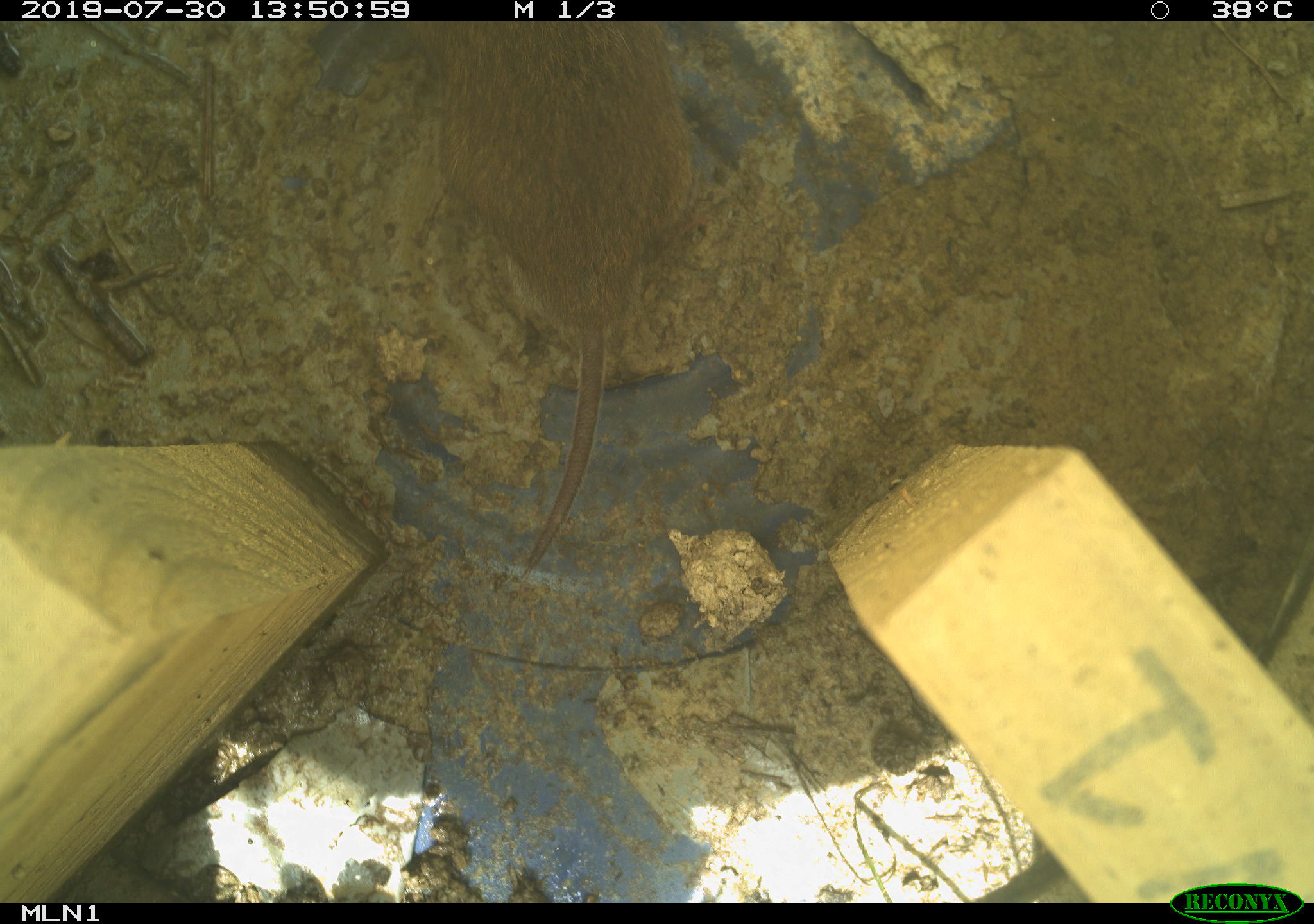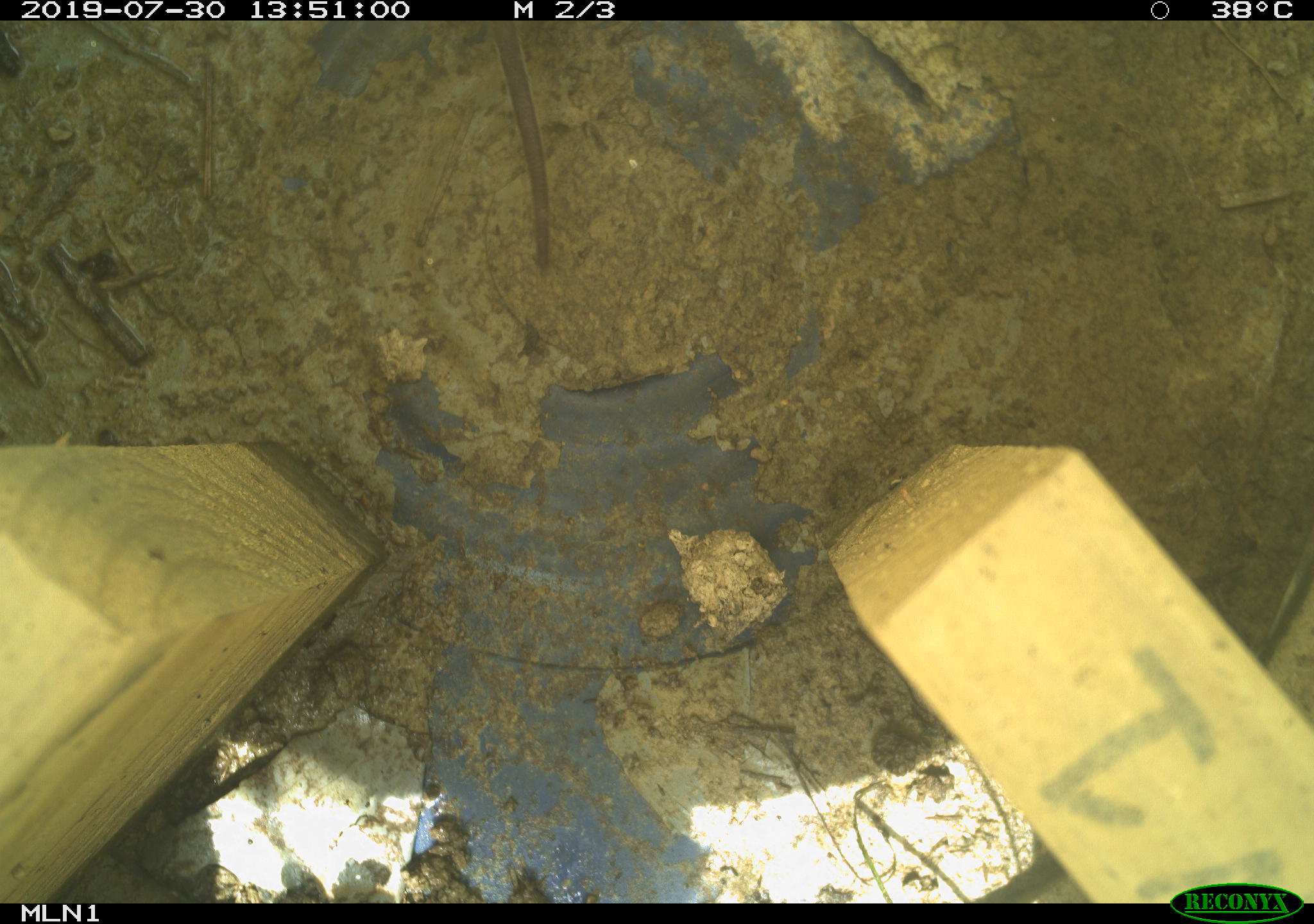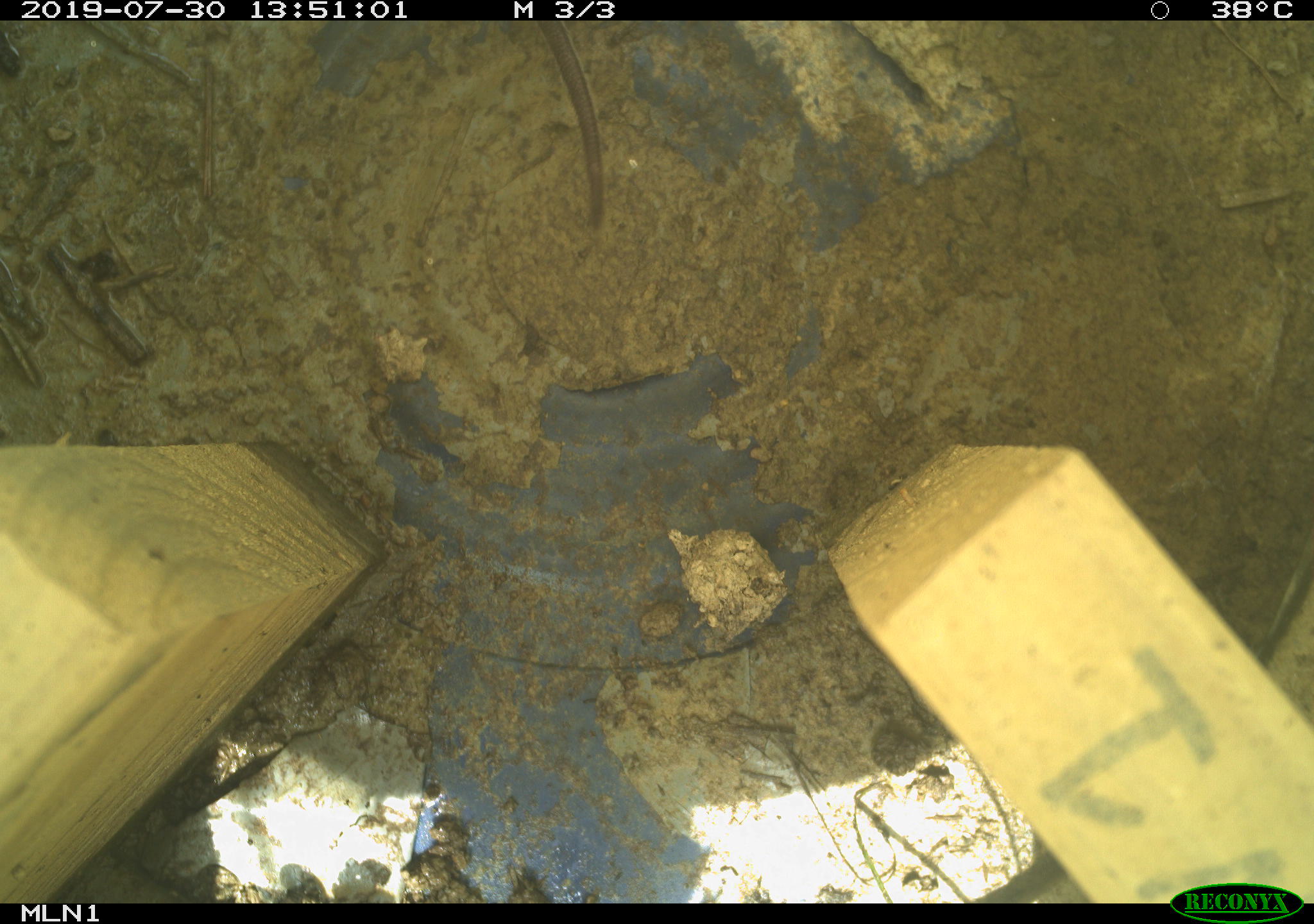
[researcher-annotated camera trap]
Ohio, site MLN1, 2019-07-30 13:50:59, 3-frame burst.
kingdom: Animalia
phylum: Chordata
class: Mammalia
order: Rodentia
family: Cricetidae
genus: Microtus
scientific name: Microtus pennsylvanicus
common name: meadow vole